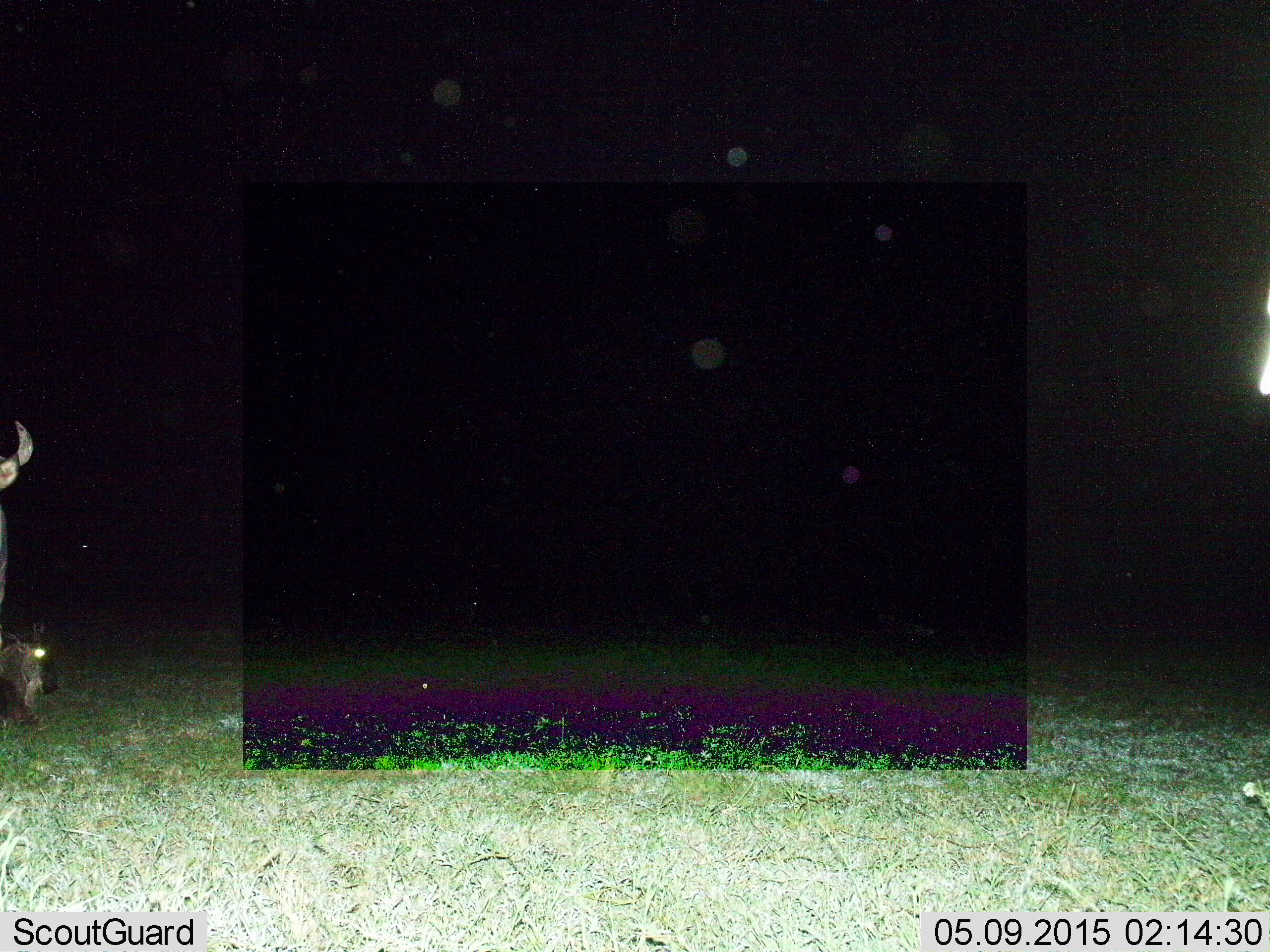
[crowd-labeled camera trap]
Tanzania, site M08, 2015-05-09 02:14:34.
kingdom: Animalia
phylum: Chordata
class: Mammalia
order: Artiodactyla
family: Bovidae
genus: Connochaetes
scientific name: Connochaetes taurinus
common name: blue wildebeest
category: wildebeest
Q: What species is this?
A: Wildebeest (blue wildebeest) (Connochaetes taurinus).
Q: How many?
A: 2.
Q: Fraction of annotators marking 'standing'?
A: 90%.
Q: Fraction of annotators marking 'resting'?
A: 40%.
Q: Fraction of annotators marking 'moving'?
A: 0%.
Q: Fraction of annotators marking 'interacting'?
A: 0%.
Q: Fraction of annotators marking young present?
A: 10%.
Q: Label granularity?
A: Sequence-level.